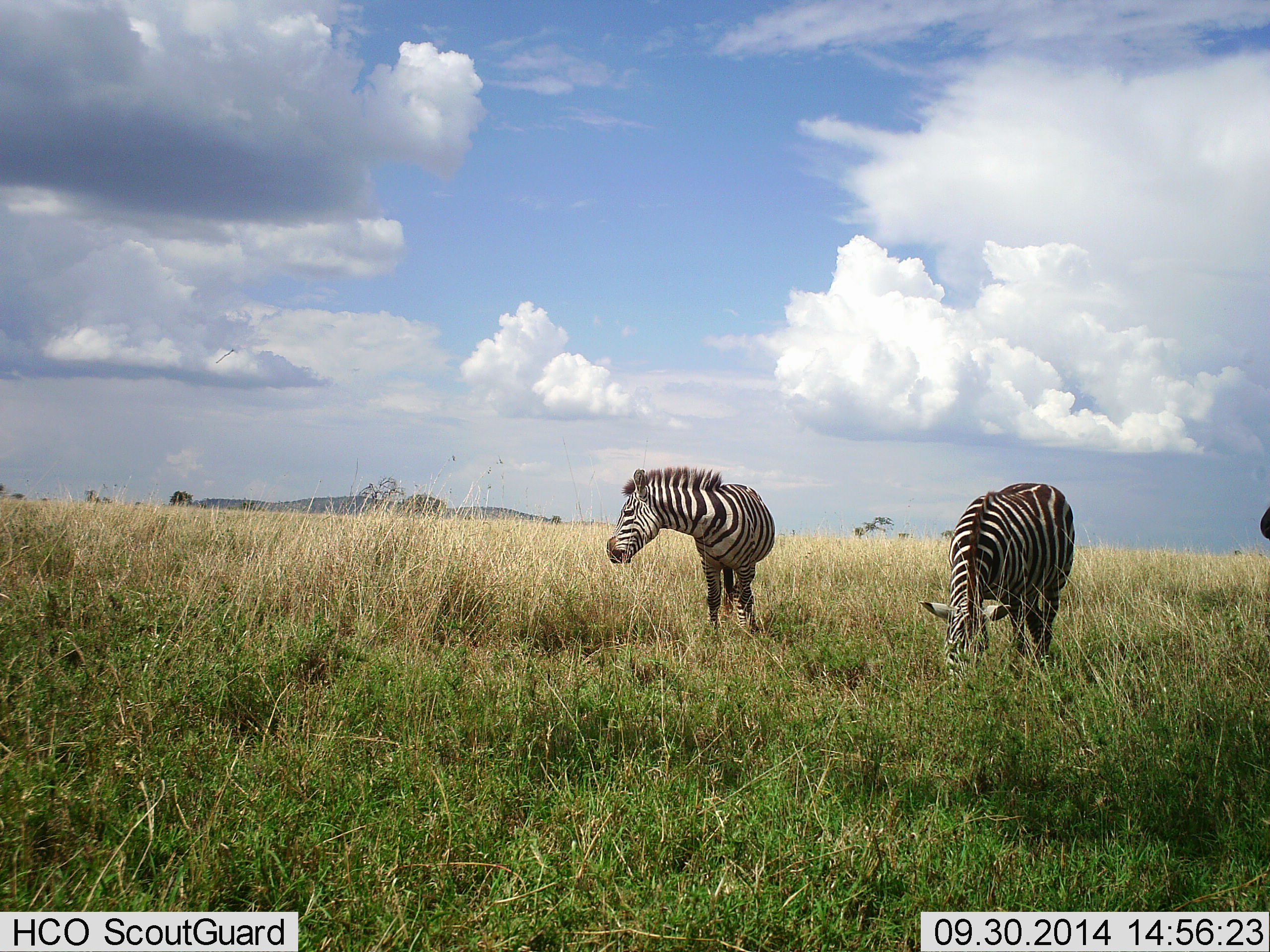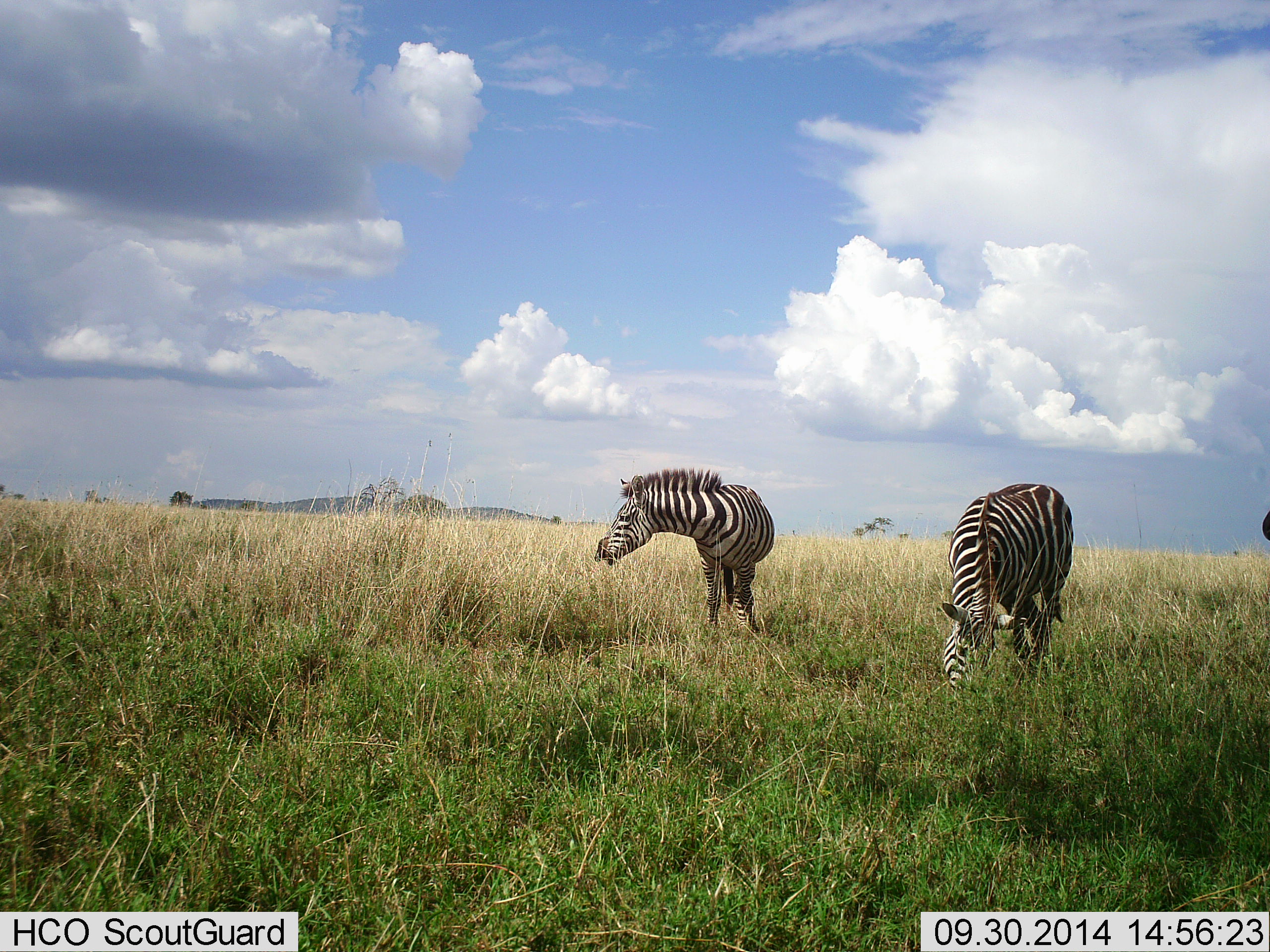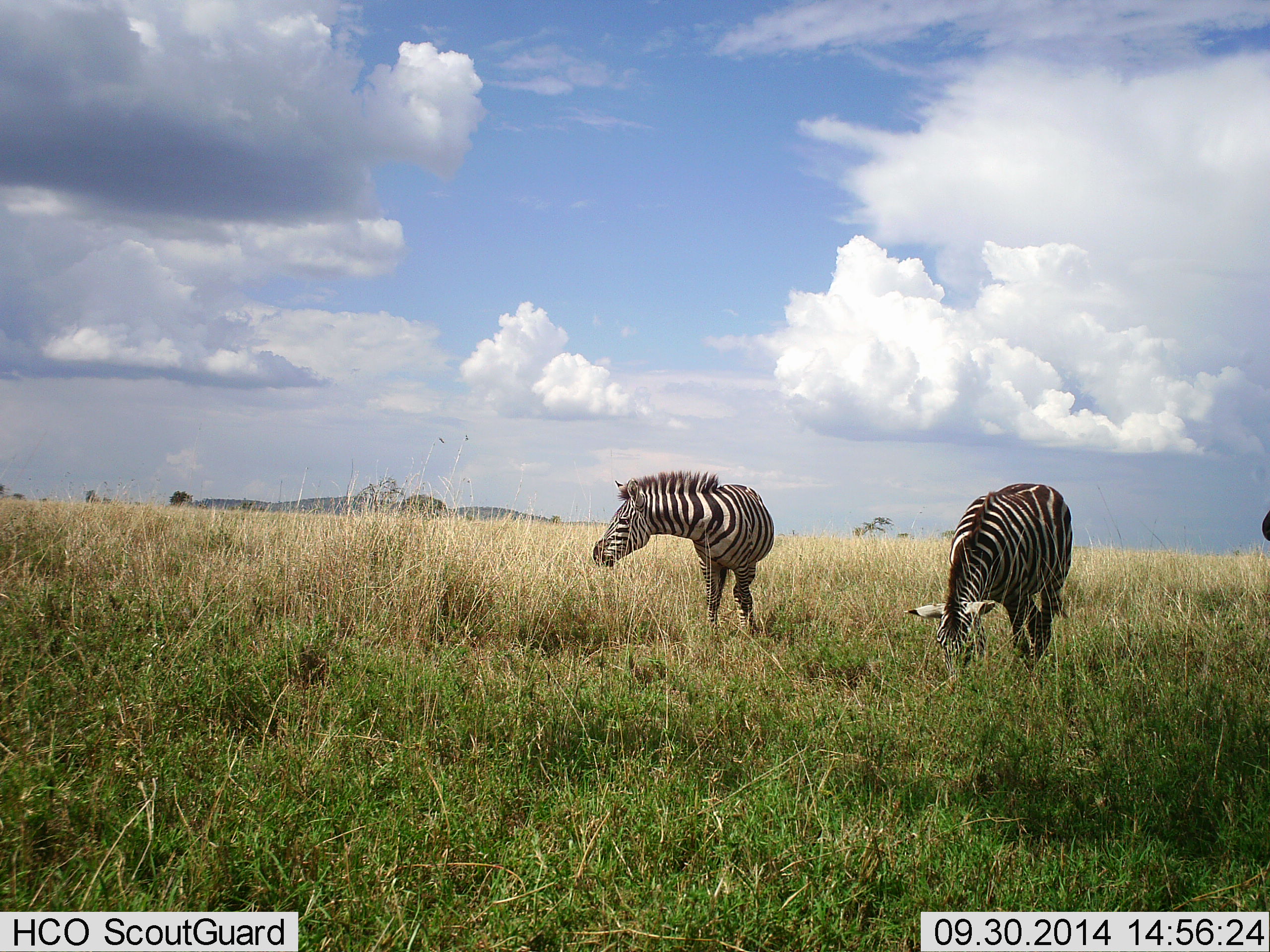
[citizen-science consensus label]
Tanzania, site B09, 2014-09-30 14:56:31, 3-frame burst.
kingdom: Animalia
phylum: Chordata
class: Mammalia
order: Perissodactyla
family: Equidae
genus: Equus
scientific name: Equus quagga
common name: plains zebra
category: zebra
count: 2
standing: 27%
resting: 0%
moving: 0%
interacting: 0%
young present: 0%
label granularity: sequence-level